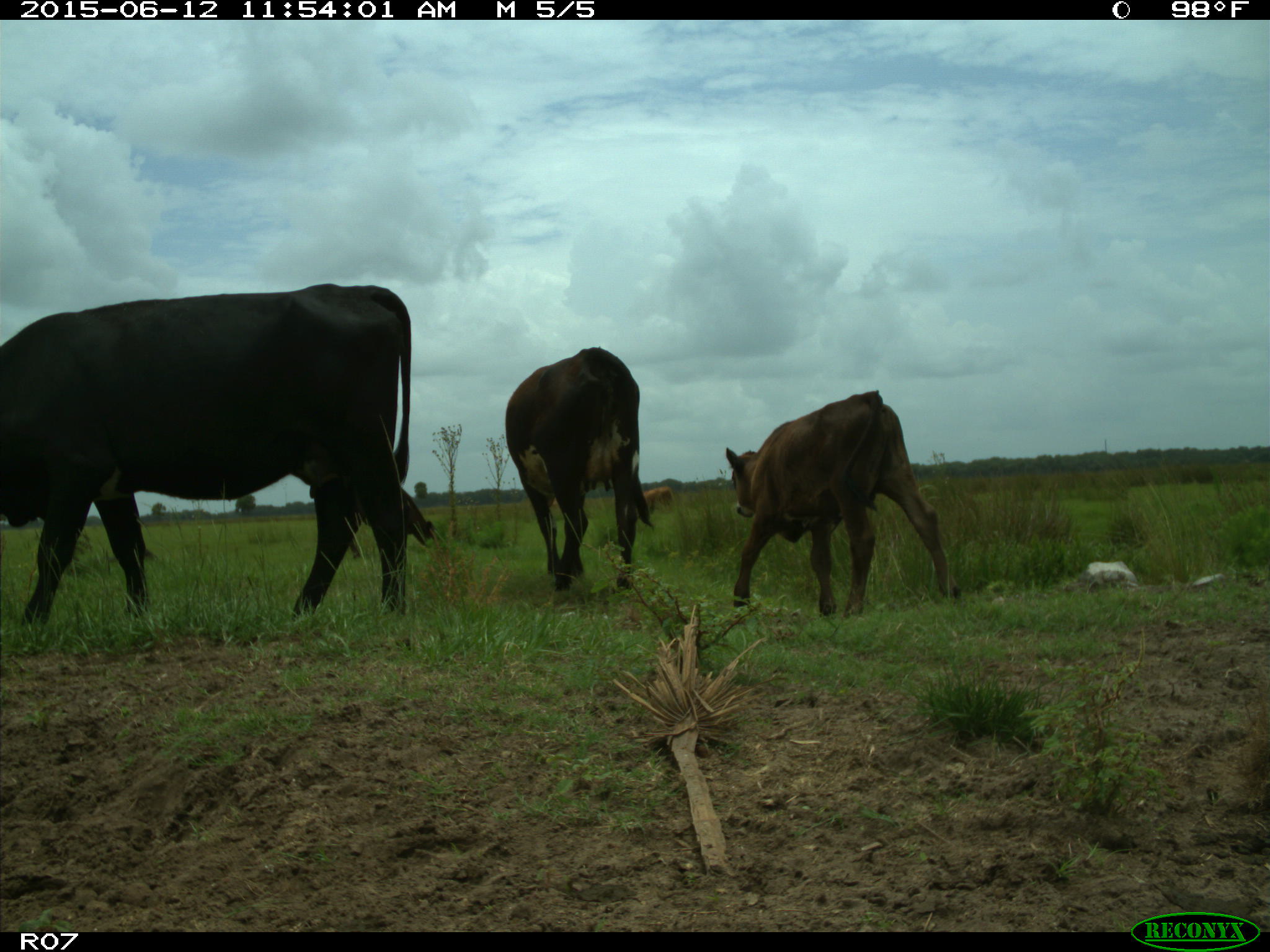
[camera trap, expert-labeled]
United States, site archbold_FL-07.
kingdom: Animalia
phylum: Chordata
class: Mammalia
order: Artiodactyla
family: Bovidae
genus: Bos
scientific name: Bos taurus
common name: domestic cow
Bos taurus (domestic cow).